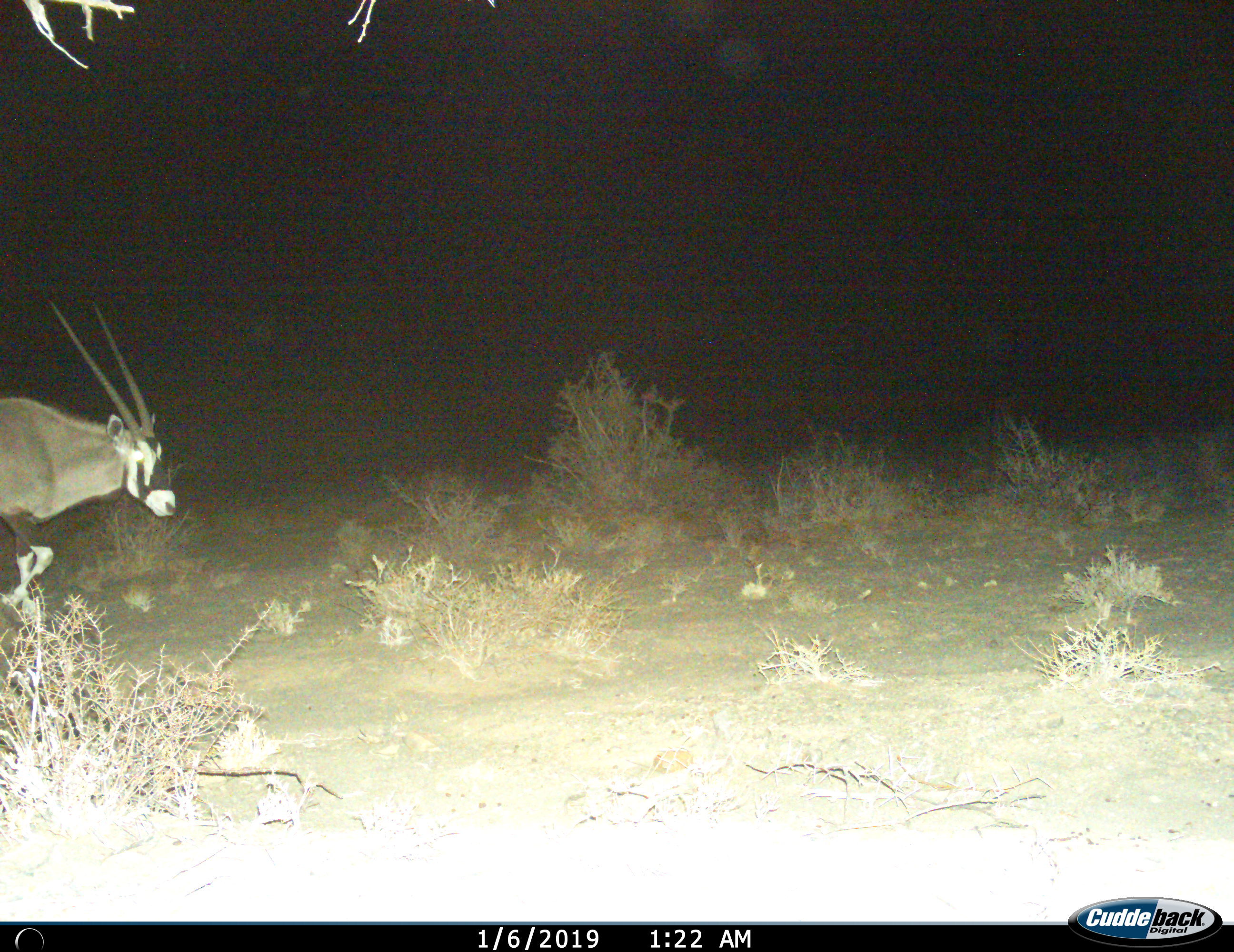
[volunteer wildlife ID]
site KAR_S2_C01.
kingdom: Animalia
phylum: Chordata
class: Mammalia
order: Artiodactyla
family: Bovidae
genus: Oryx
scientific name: Oryx gazella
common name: gemsbok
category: oryx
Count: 1.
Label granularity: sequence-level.